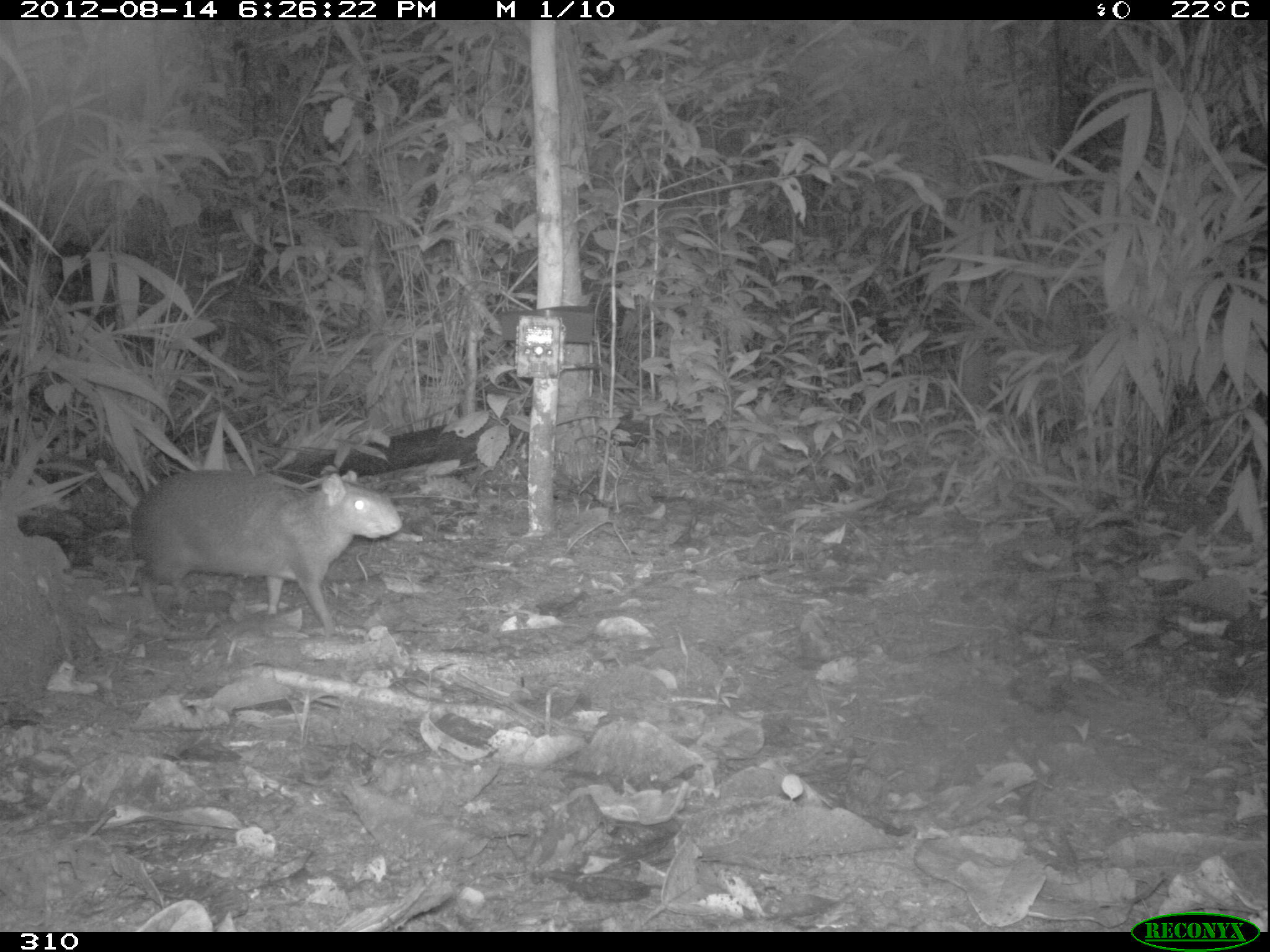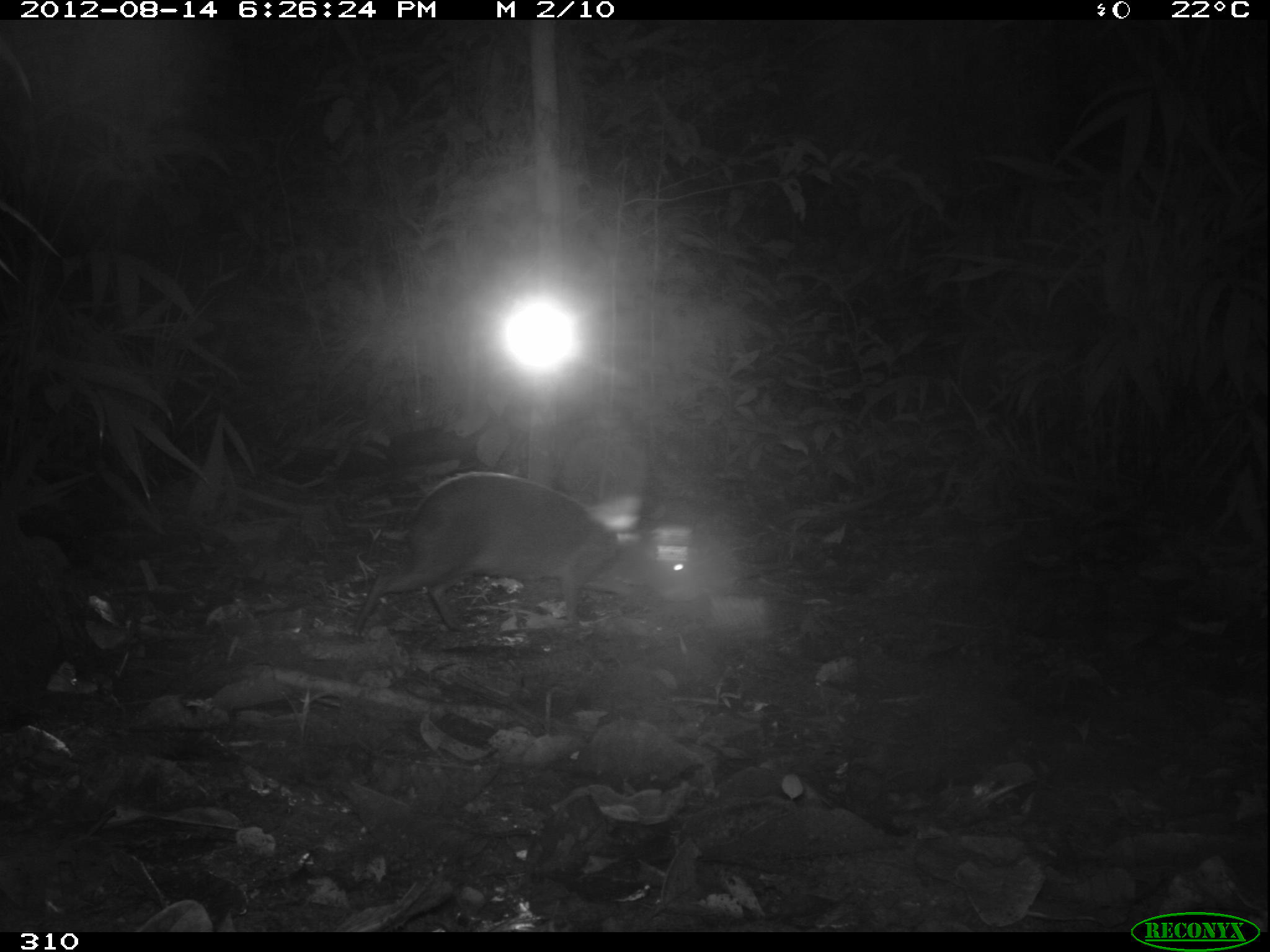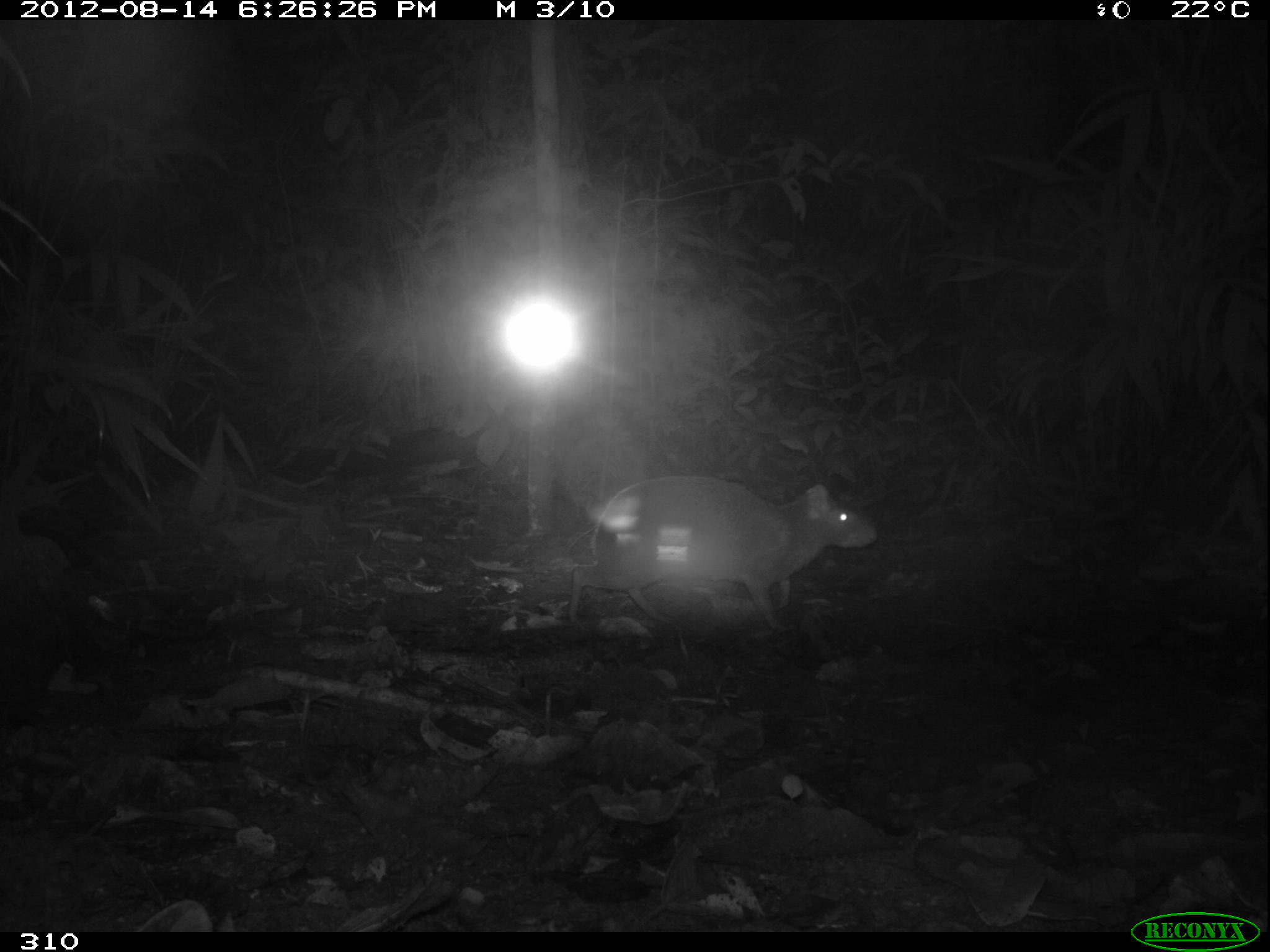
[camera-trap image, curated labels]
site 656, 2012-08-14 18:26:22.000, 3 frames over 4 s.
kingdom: Animalia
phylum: Chordata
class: Mammalia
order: Rodentia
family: Dasyproctidae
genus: Dasyprocta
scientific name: Dasyprocta punctata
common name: central american agouti